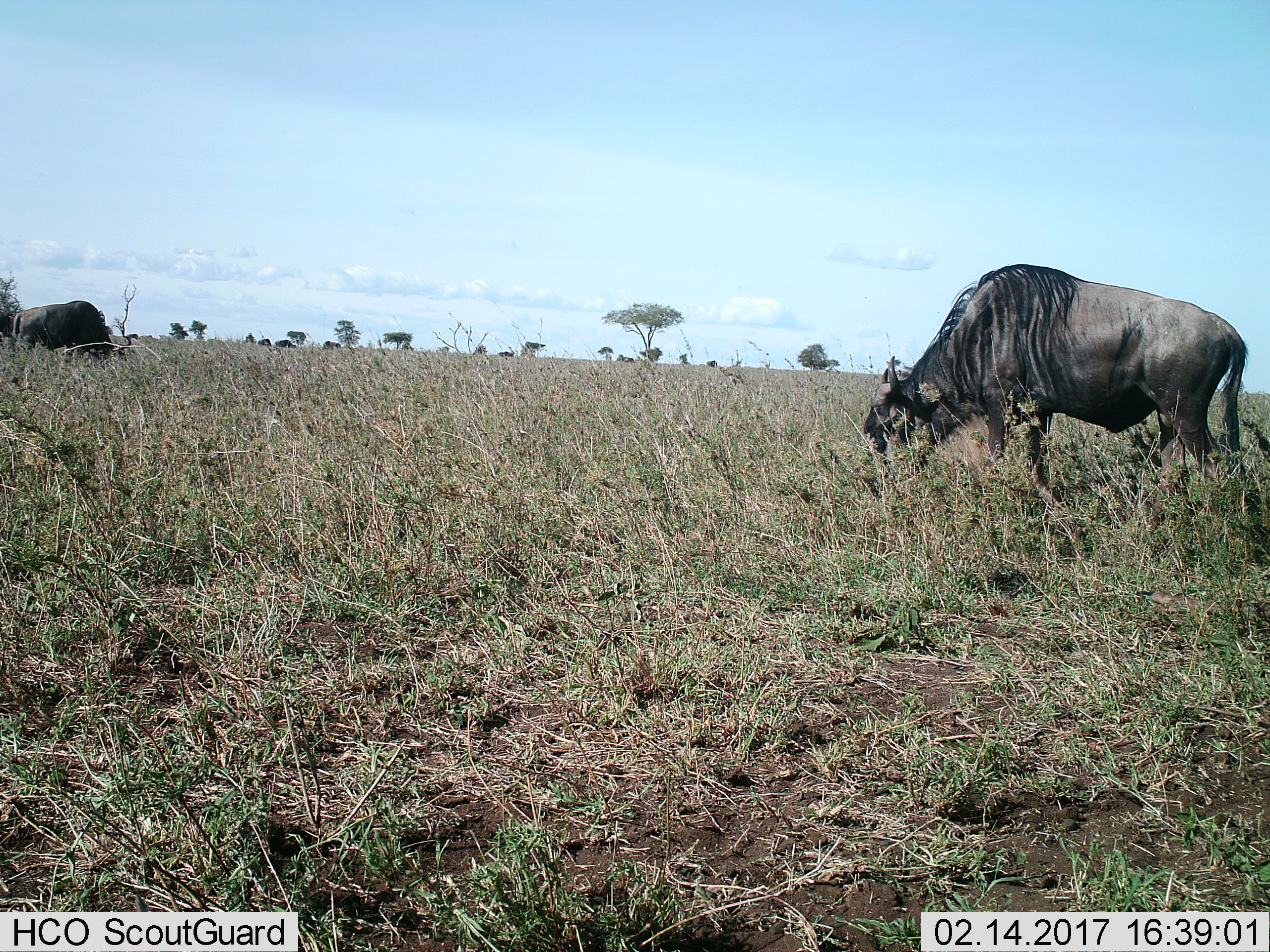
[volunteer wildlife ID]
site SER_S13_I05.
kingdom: Animalia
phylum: Chordata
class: Mammalia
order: Artiodactyla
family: Bovidae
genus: Connochaetes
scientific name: Connochaetes taurinus taurinus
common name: blue wildebeest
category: wildebeestblue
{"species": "wildebeestblue (blue wildebeest) (Connochaetes taurinus taurinus)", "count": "2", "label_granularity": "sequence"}